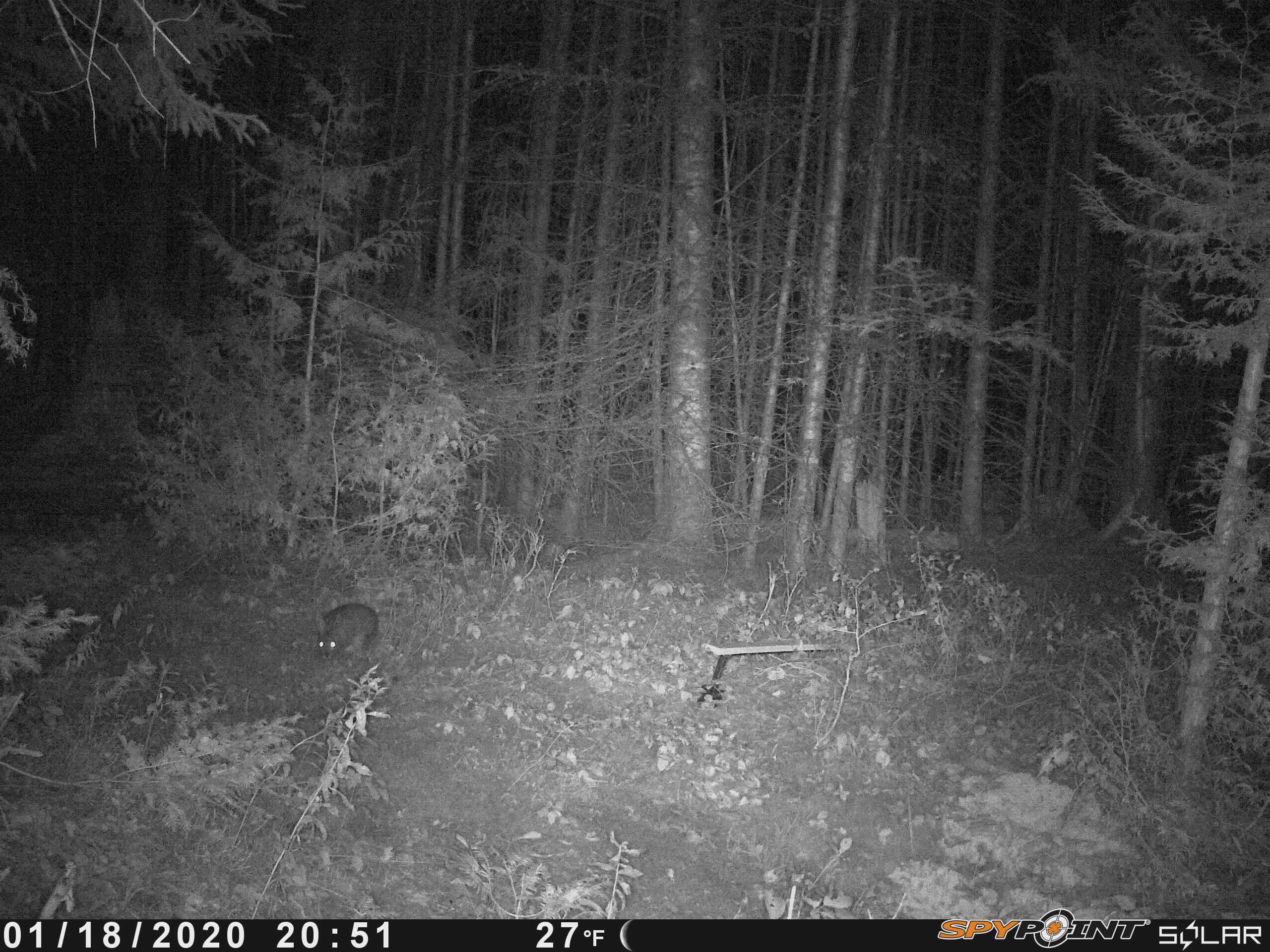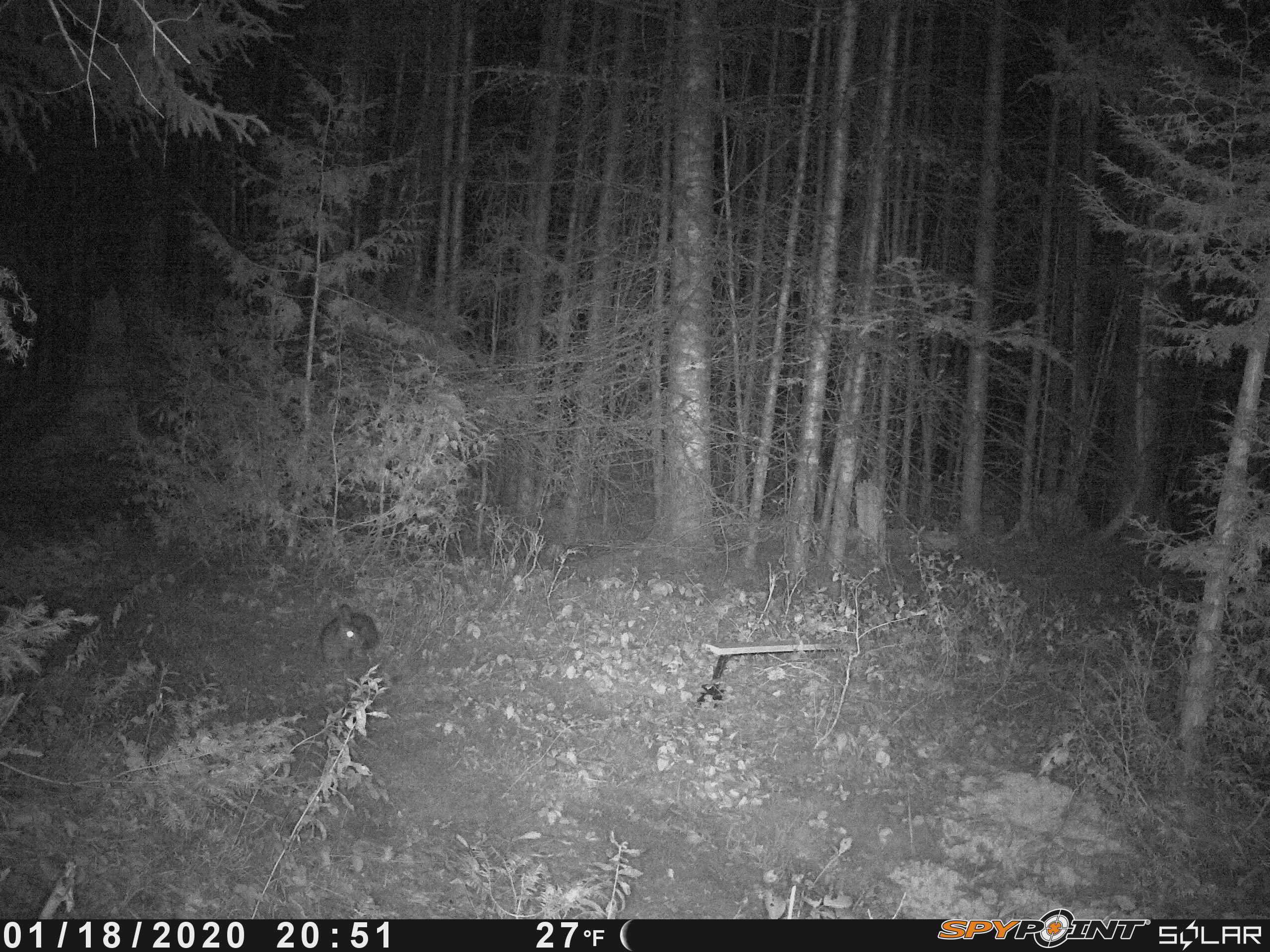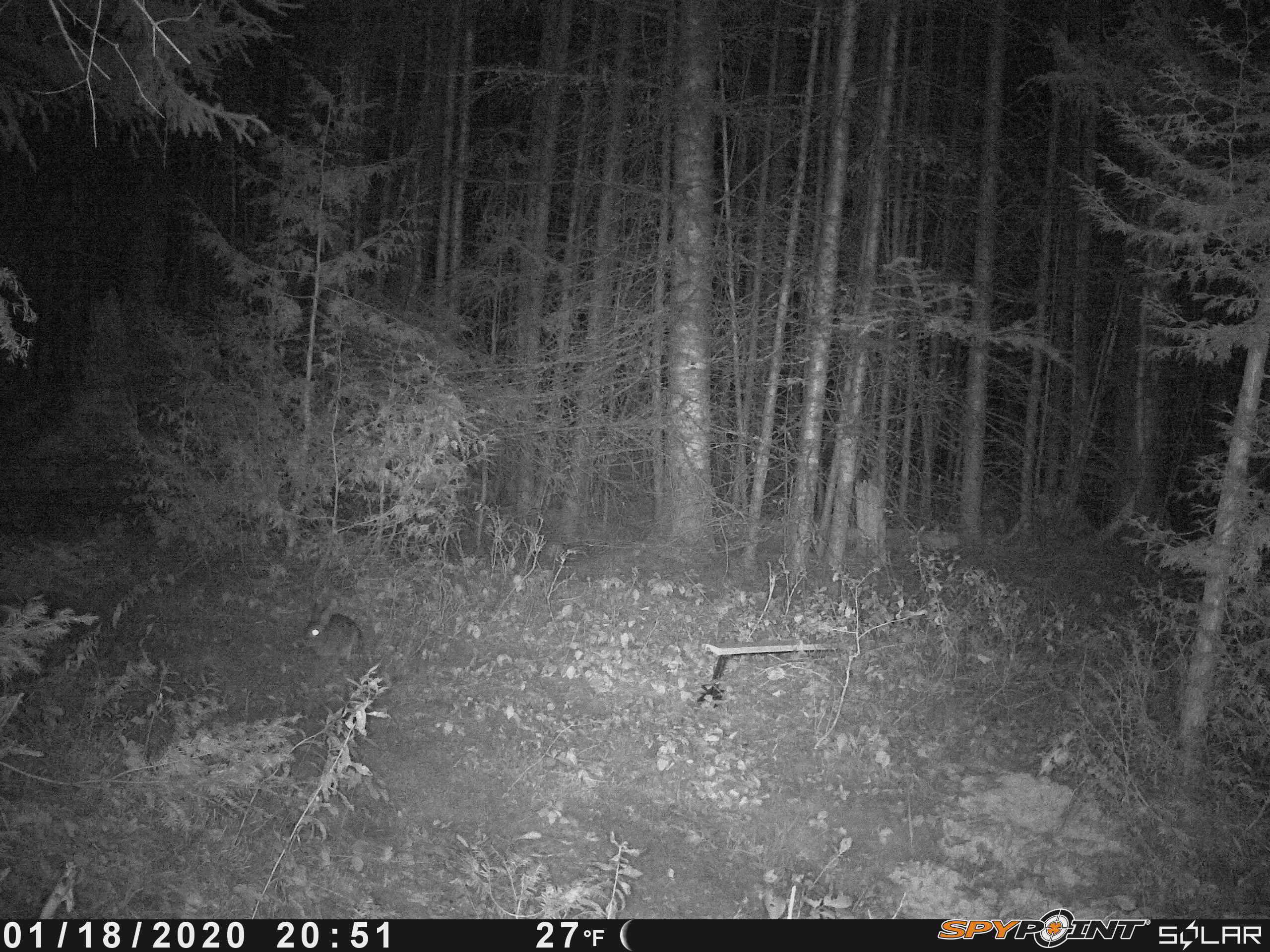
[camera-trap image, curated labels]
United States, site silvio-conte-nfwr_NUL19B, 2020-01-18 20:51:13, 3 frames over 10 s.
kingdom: Animalia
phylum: Chordata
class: Mammalia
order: Lagomorpha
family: Leporidae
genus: Lepus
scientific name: Lepus americanus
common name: snowshoe hare